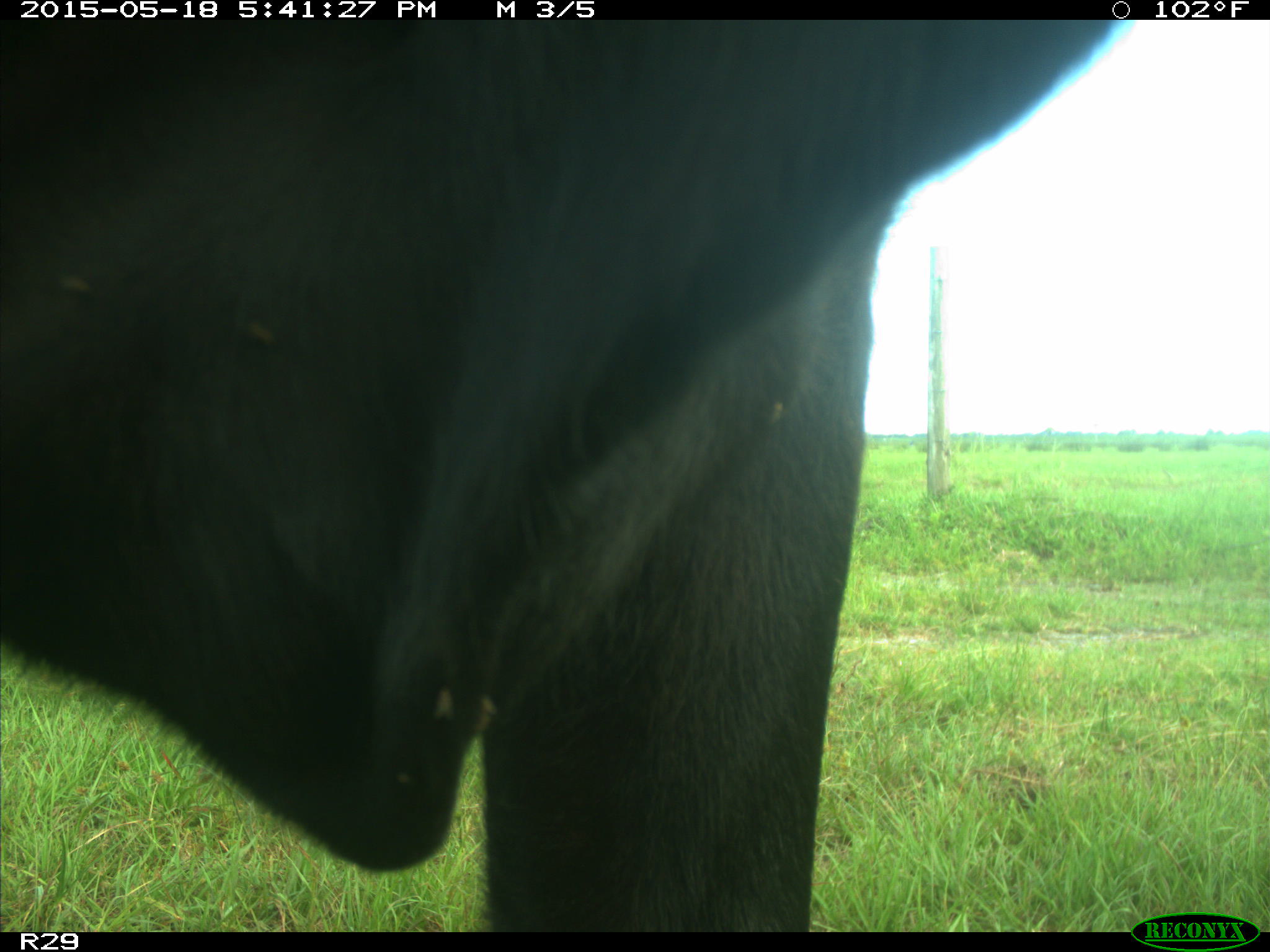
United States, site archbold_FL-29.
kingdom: Animalia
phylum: Chordata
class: Mammalia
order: Artiodactyla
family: Bovidae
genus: Bos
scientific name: Bos taurus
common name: domestic cow